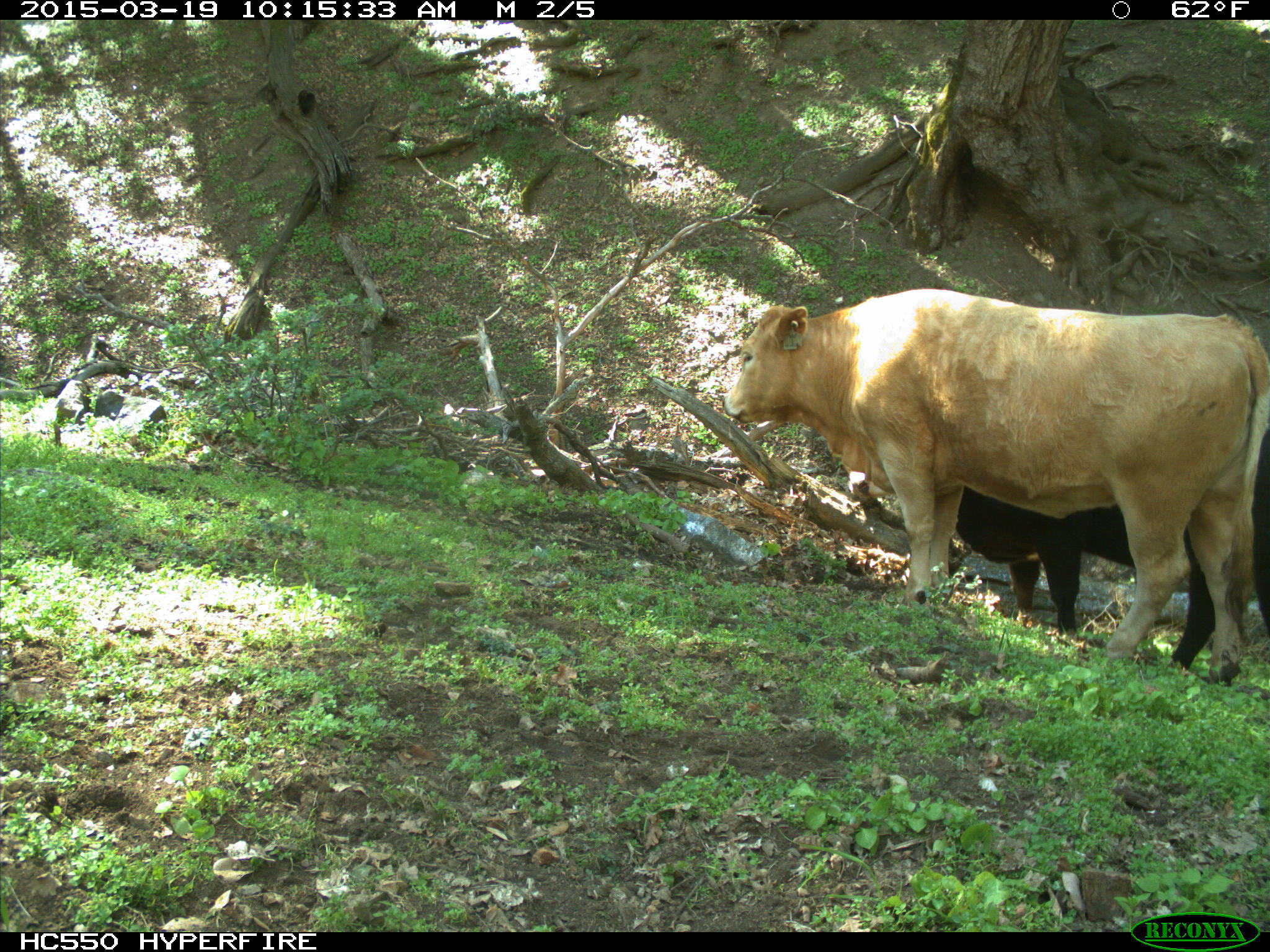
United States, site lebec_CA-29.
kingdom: Animalia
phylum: Chordata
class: Mammalia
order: Artiodactyla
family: Bovidae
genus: Bos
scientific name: Bos taurus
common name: domestic cow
Bos taurus (domestic cow).